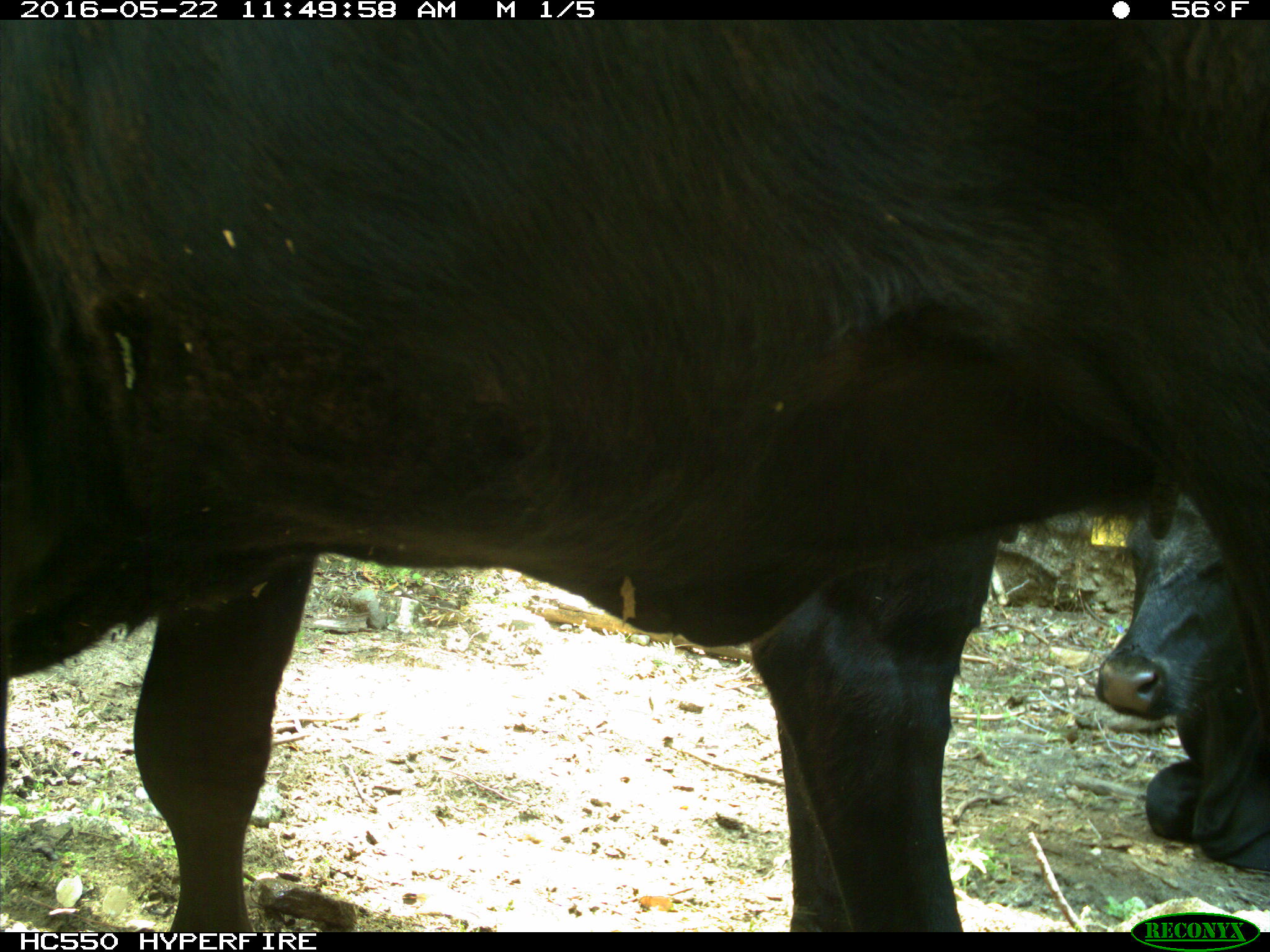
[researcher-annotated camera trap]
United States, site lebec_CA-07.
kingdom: Animalia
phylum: Chordata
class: Mammalia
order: Artiodactyla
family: Bovidae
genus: Bos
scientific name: Bos taurus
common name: domestic cow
Bos taurus (domestic cow).